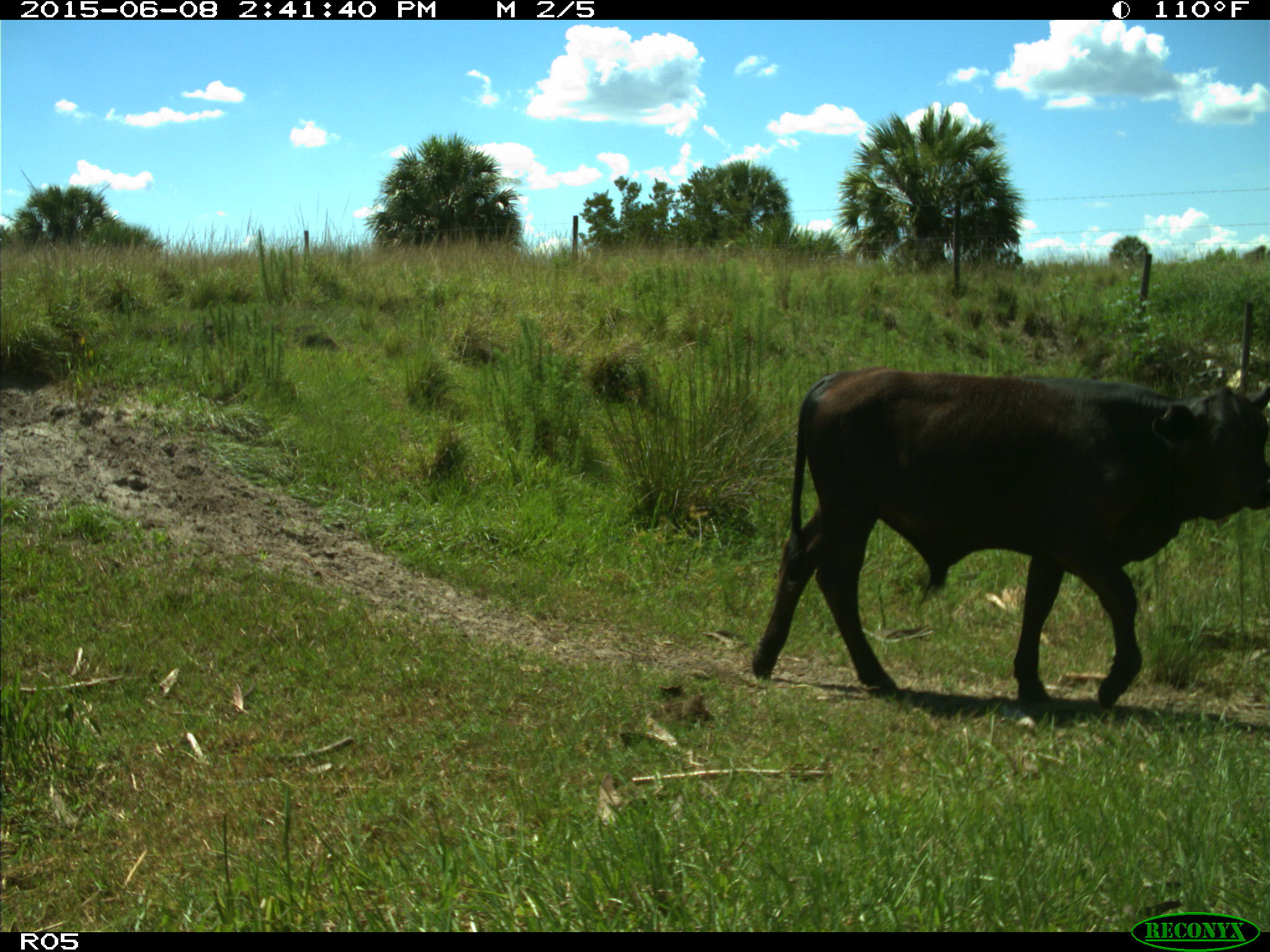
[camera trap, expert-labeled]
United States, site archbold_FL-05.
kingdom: Animalia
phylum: Chordata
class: Mammalia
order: Artiodactyla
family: Bovidae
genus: Bos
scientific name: Bos taurus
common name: domestic cow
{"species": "Bos taurus (domestic cow)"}